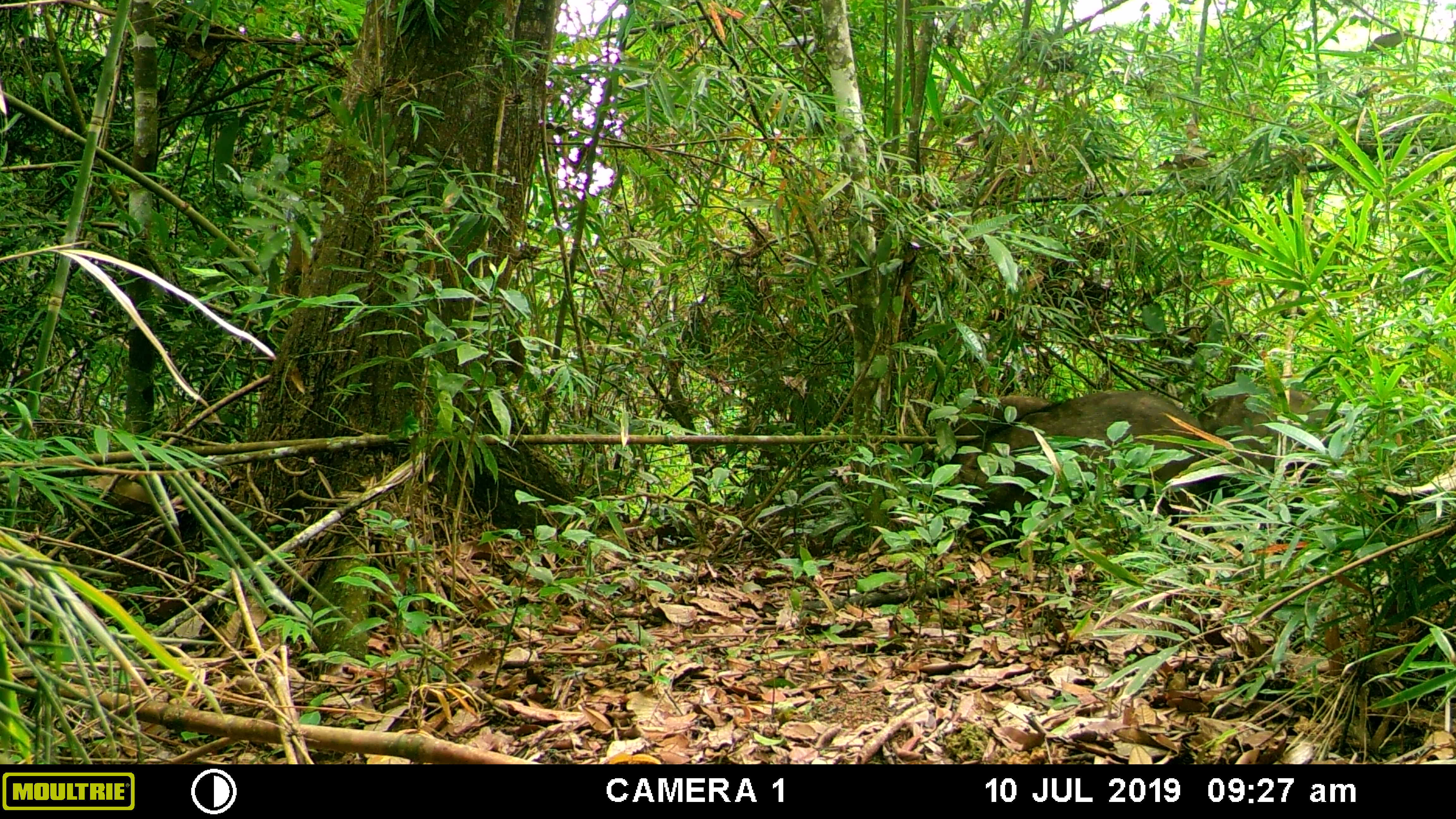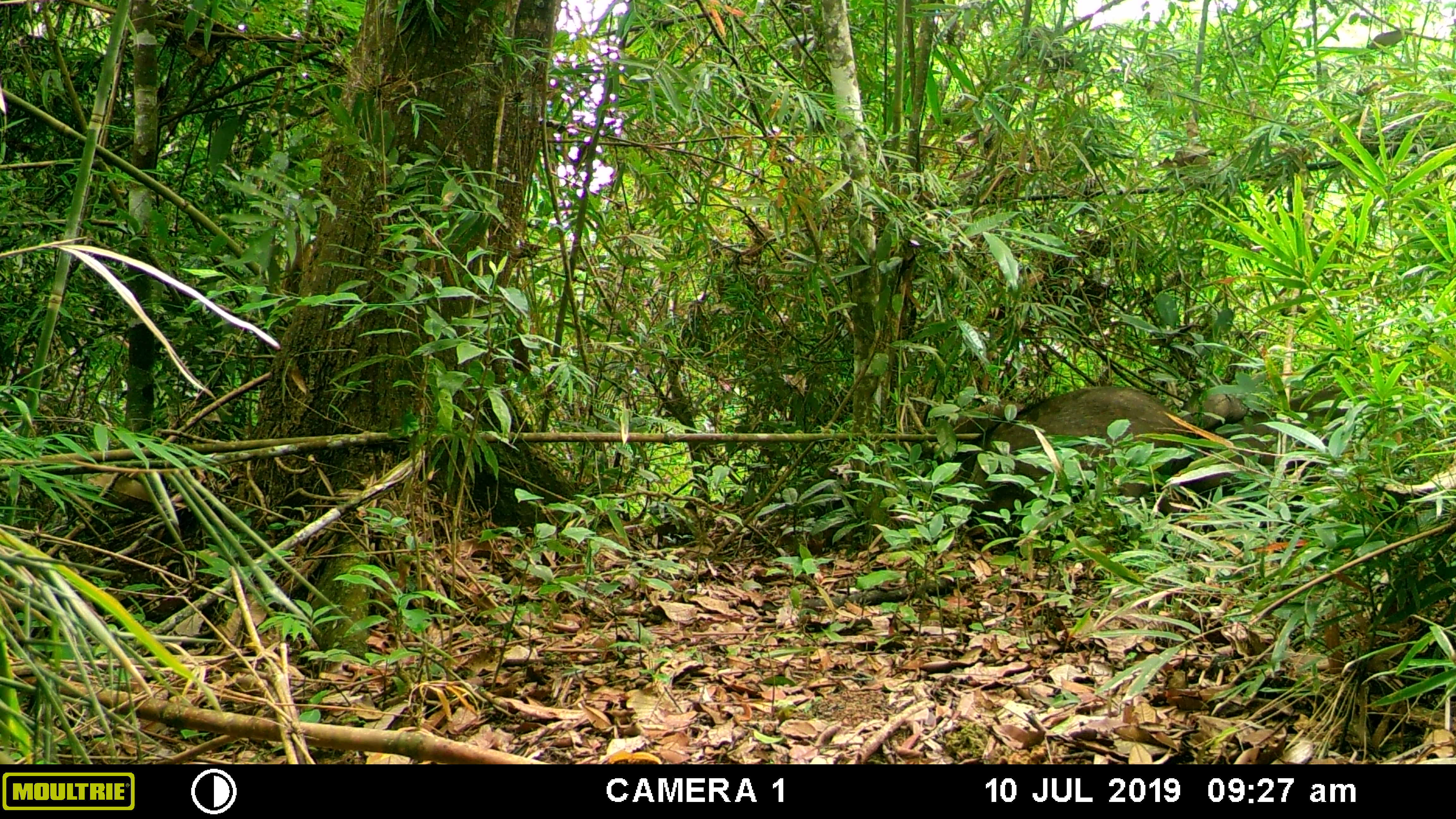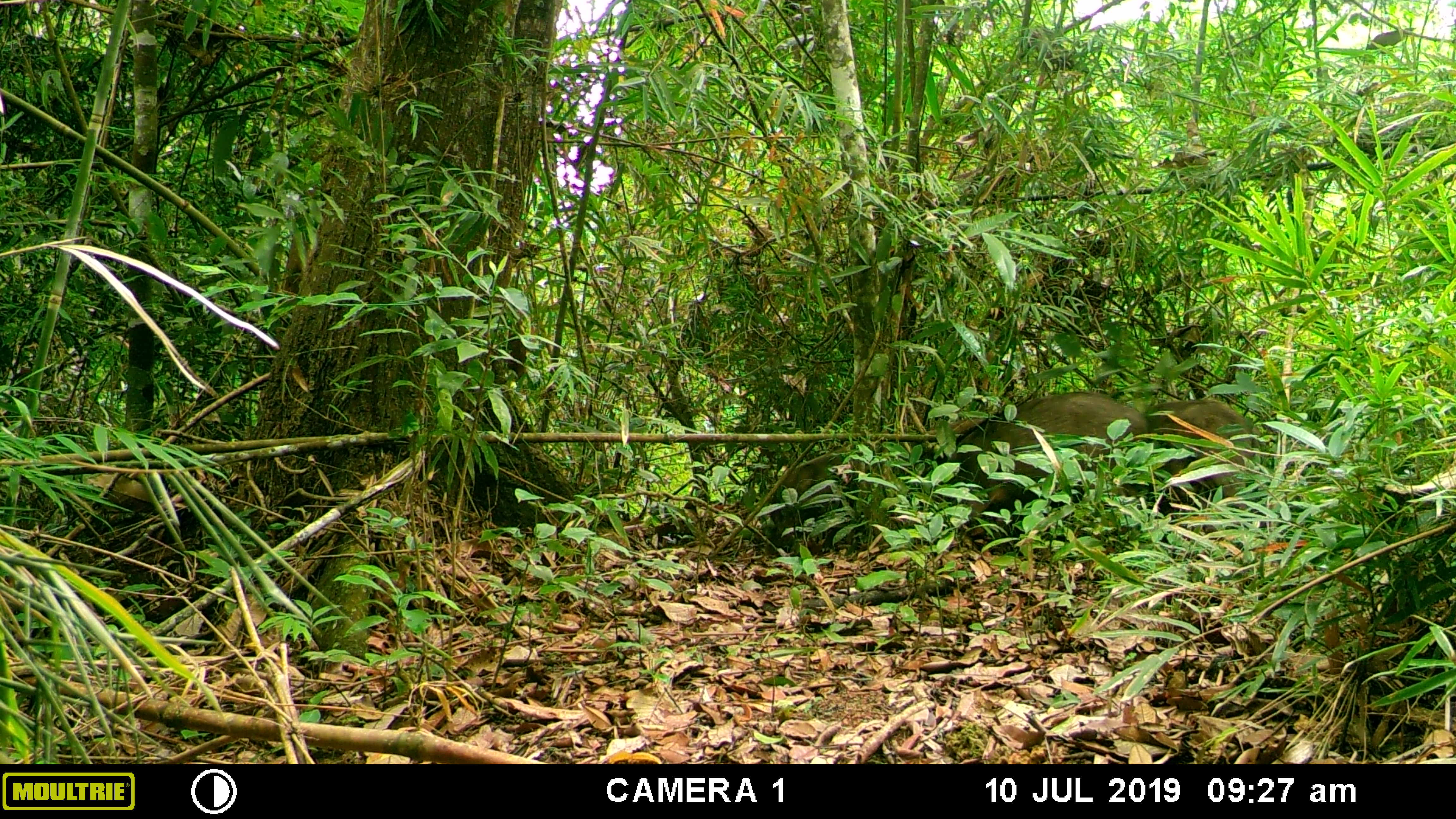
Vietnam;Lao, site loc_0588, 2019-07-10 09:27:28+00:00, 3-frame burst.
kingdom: Animalia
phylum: Chordata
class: Mammalia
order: Artiodactyla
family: Suidae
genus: Sus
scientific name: Sus scrofa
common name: eurasian wild pig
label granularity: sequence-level